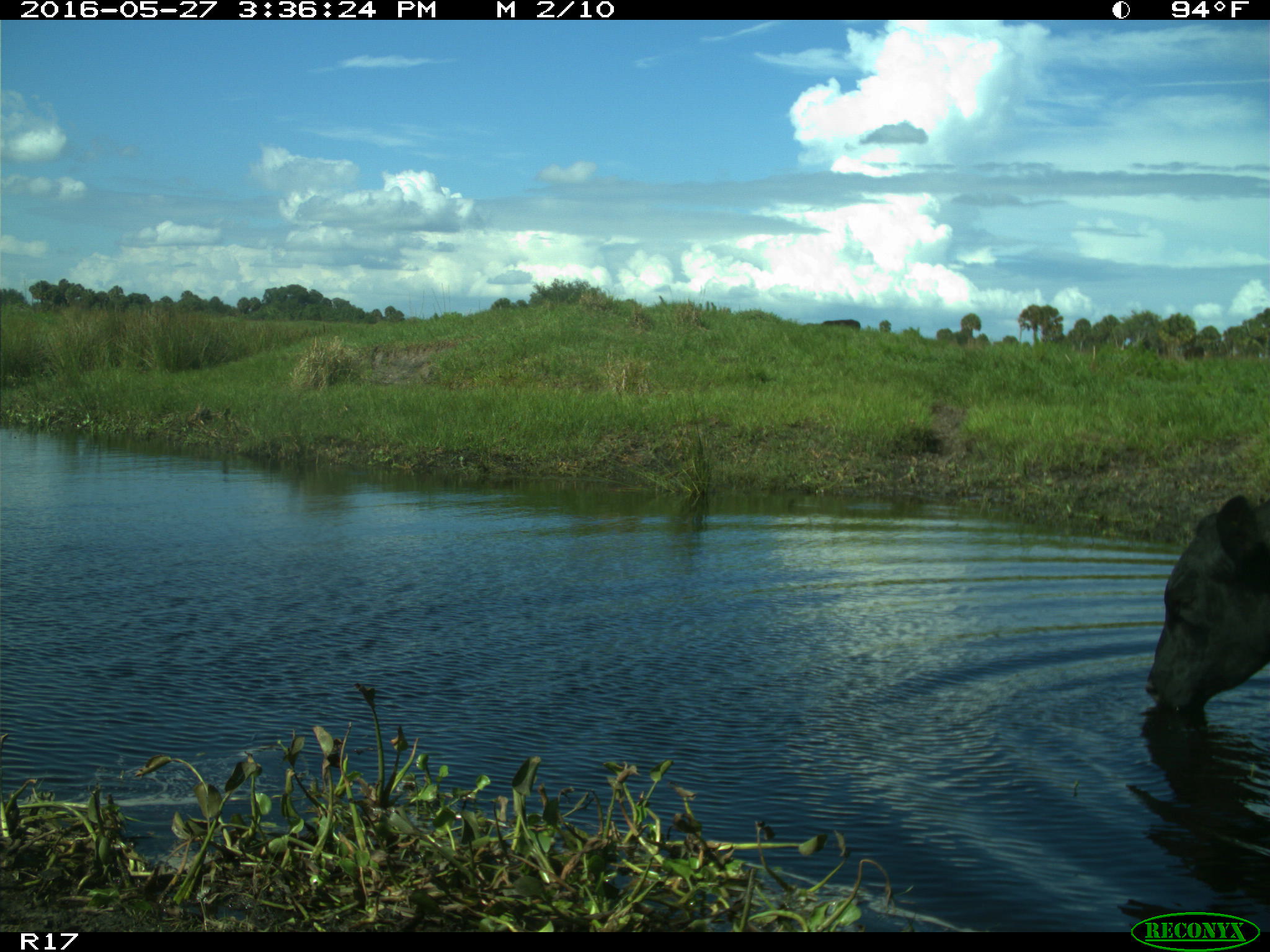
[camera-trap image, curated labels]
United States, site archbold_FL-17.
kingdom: Animalia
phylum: Chordata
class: Mammalia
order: Artiodactyla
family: Bovidae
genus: Bos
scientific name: Bos taurus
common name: domestic cow